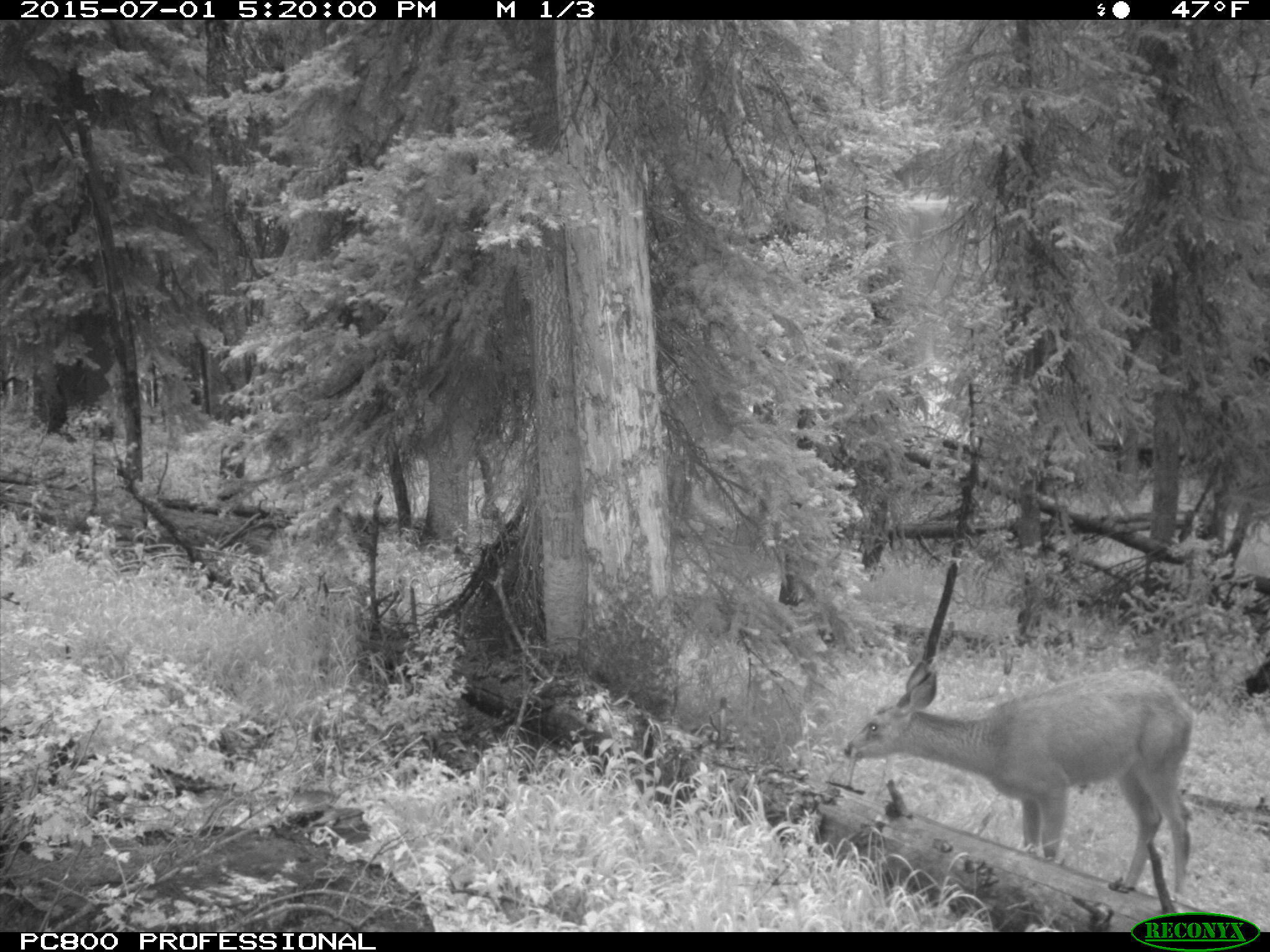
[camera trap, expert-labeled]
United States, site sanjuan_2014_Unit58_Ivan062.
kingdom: Animalia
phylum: Chordata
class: Mammalia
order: Artiodactyla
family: Cervidae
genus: Odocoileus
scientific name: Odocoileus hemionus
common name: mule deer